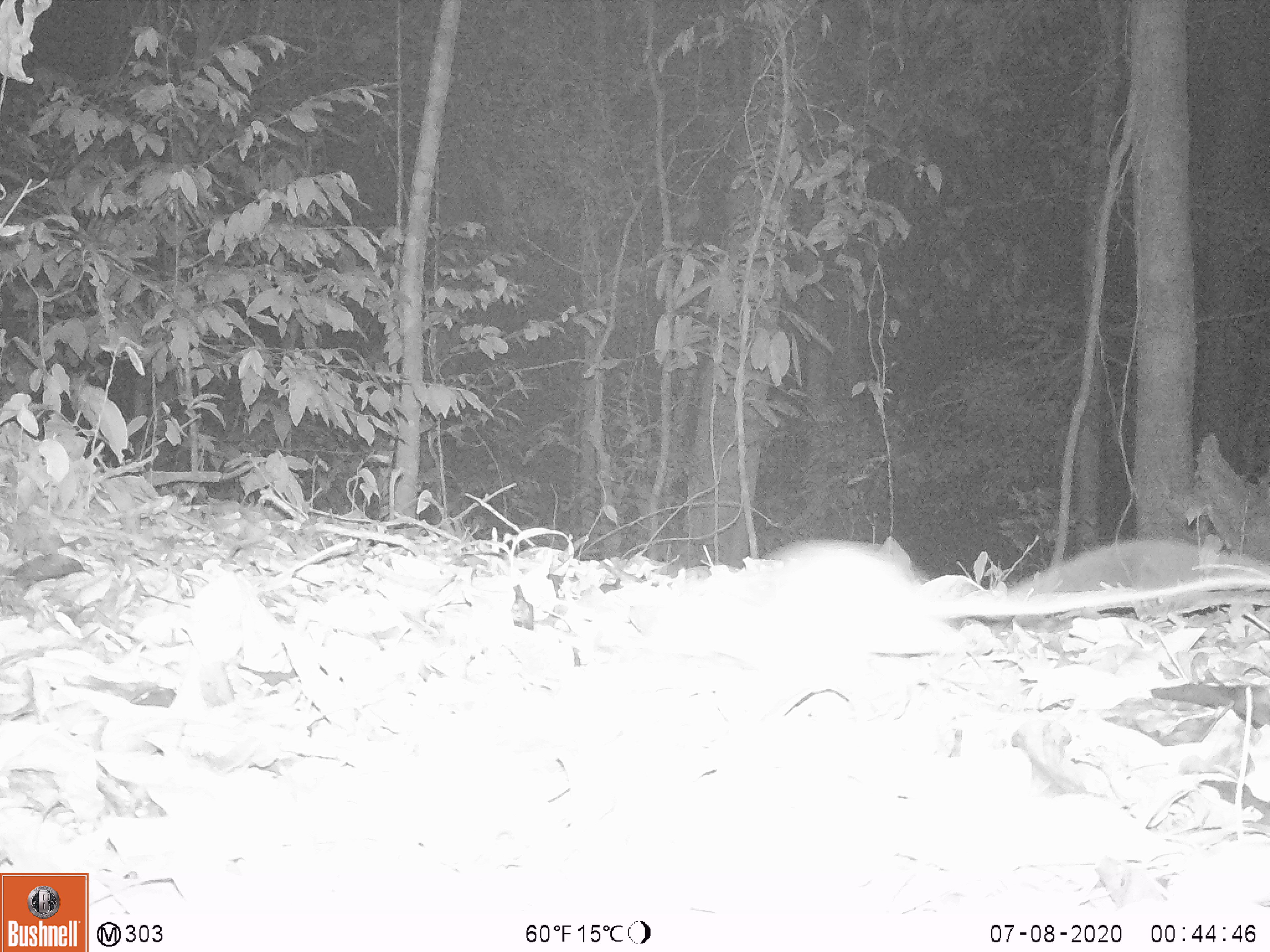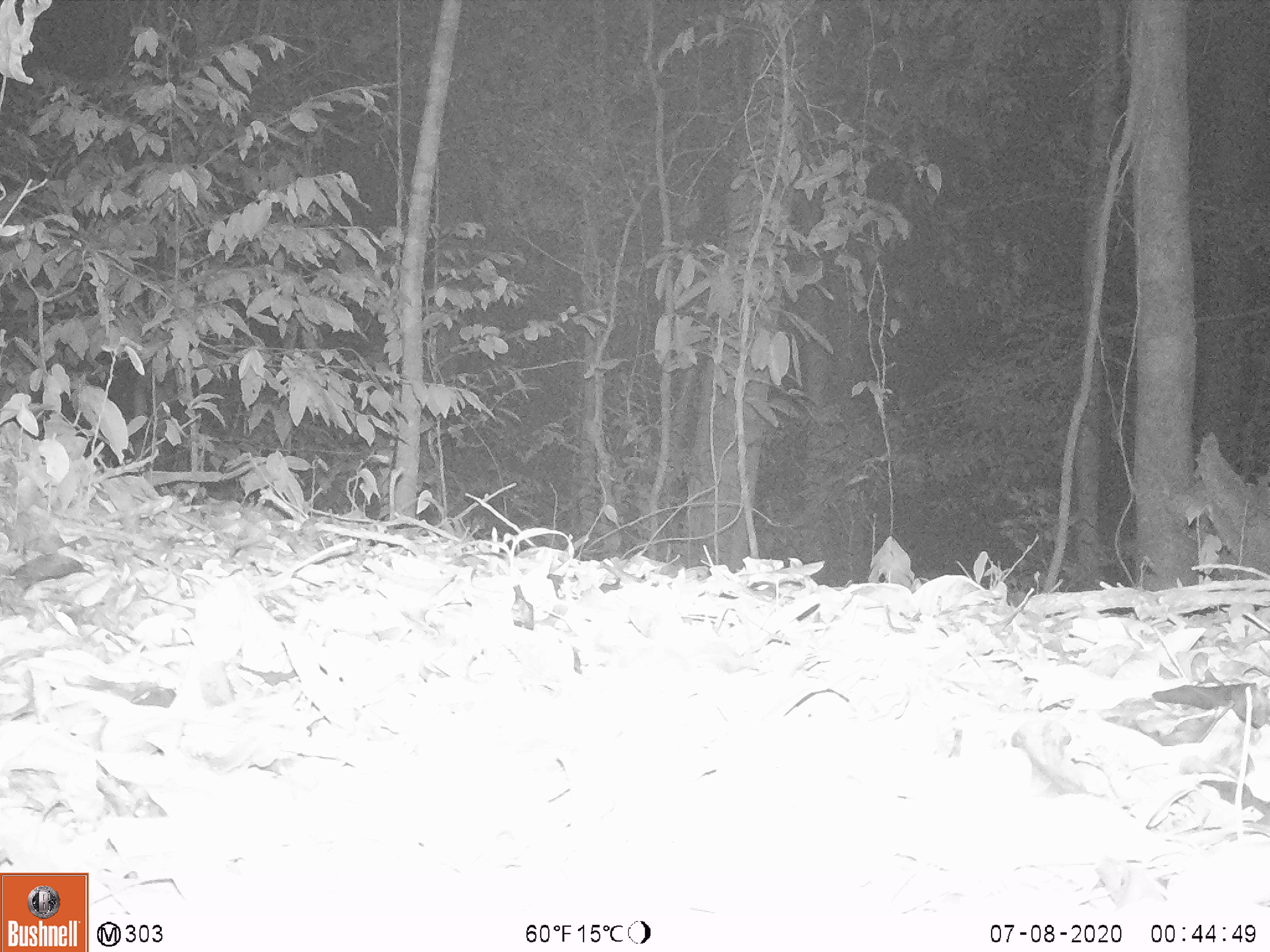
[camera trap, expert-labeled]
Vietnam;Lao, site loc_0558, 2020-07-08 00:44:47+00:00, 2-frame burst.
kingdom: Animalia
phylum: Chordata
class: Mammalia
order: Rodentia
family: Muridae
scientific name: Muridae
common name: old-world mice and rats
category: unidentified murid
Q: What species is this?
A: Unidentified murid (old-world mice and rats) (Muridae).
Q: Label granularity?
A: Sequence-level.